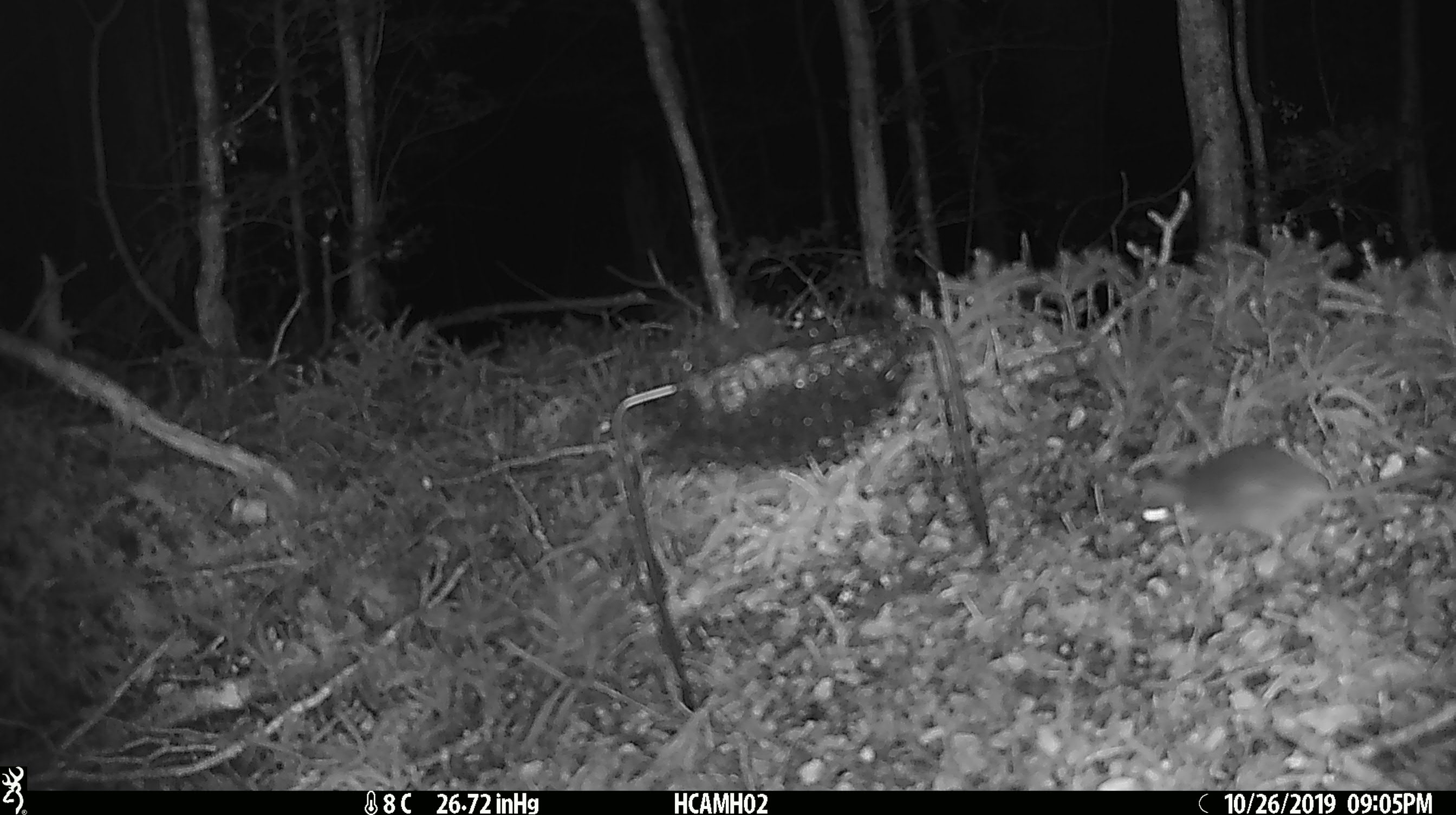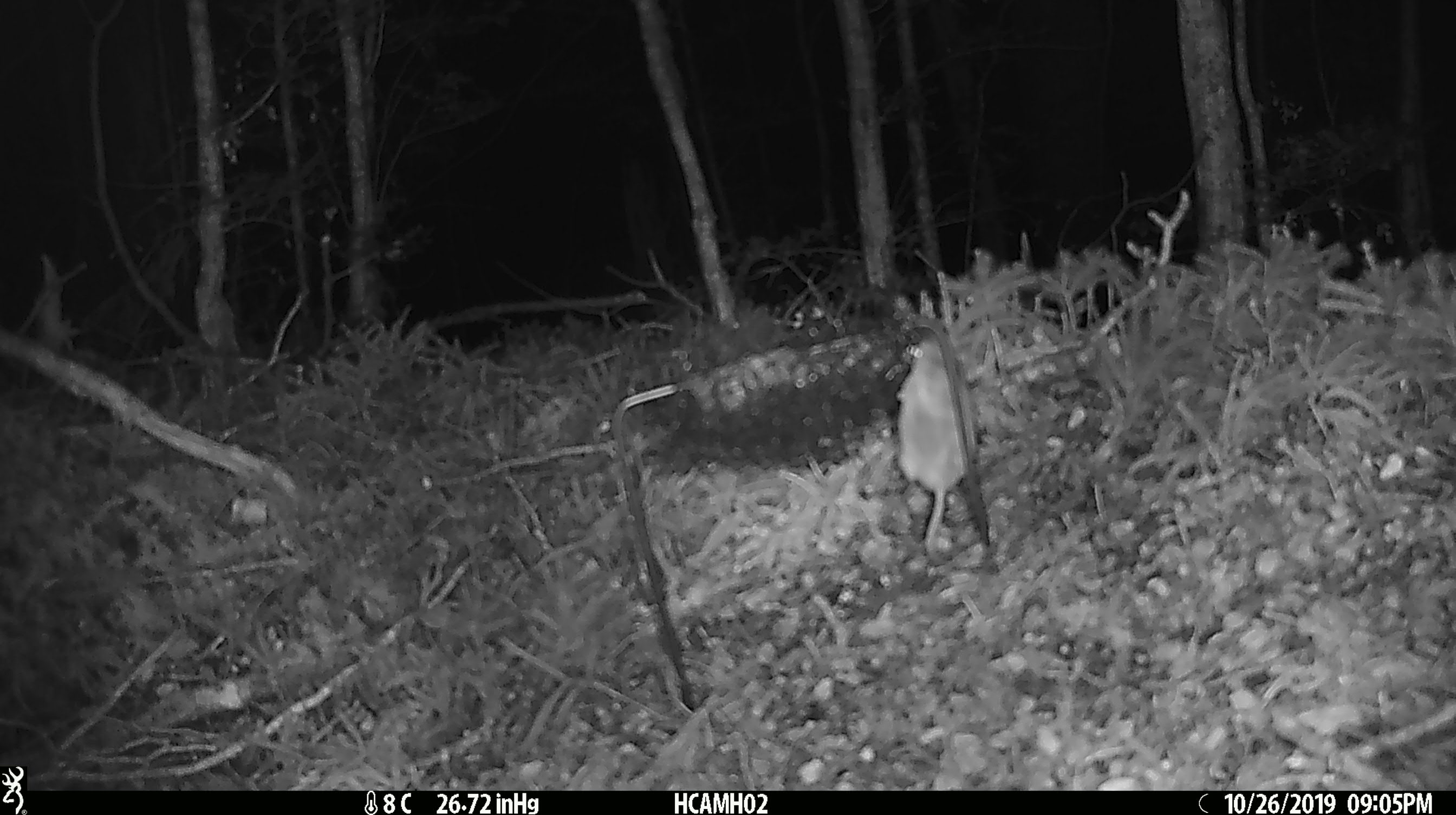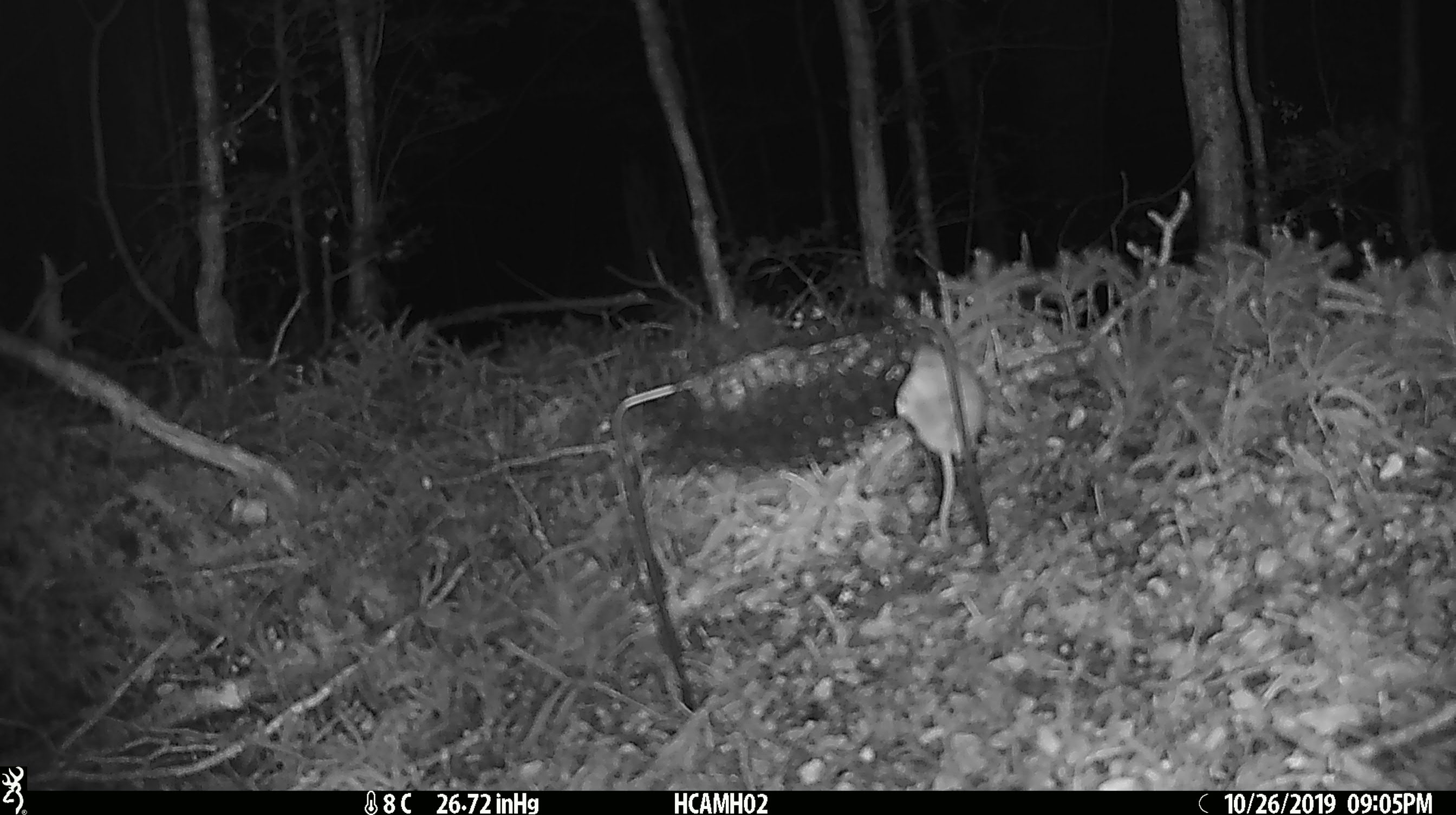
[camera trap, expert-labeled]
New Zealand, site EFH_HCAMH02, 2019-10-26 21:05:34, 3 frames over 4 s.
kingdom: Animalia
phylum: Chordata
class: Mammalia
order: Rodentia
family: Muridae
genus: Mus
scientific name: Mus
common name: mouse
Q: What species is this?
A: Mouse (Mus).